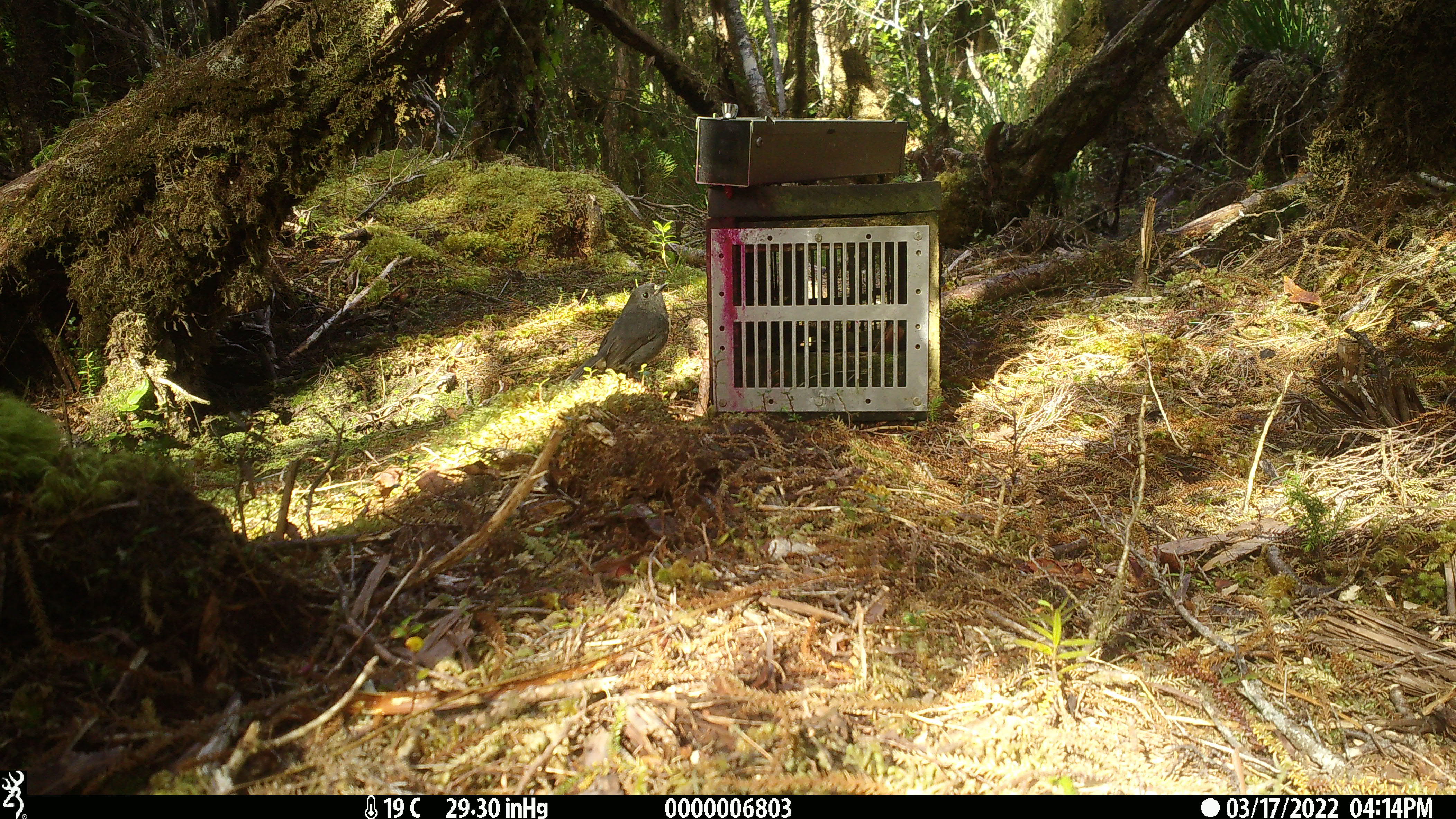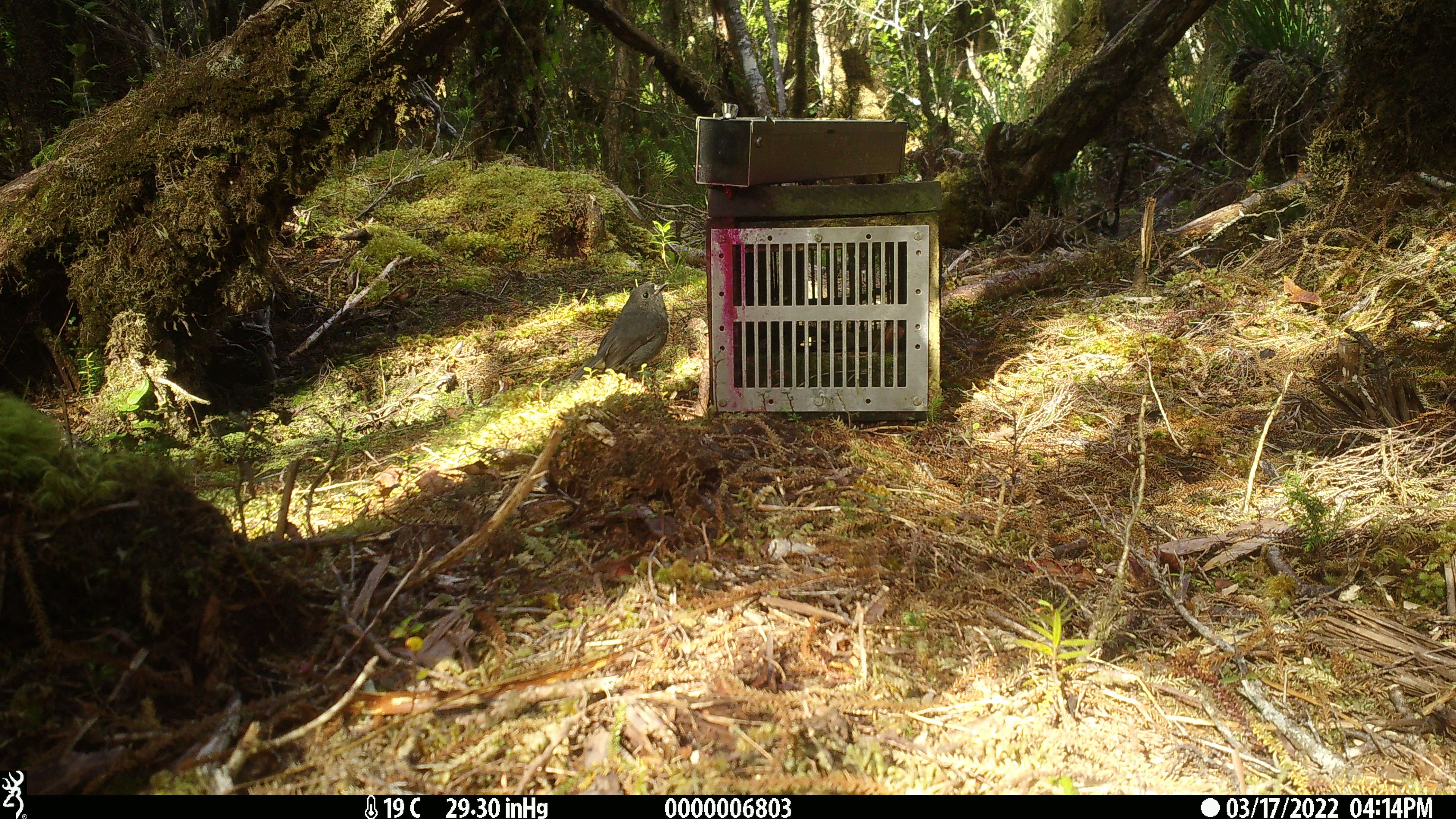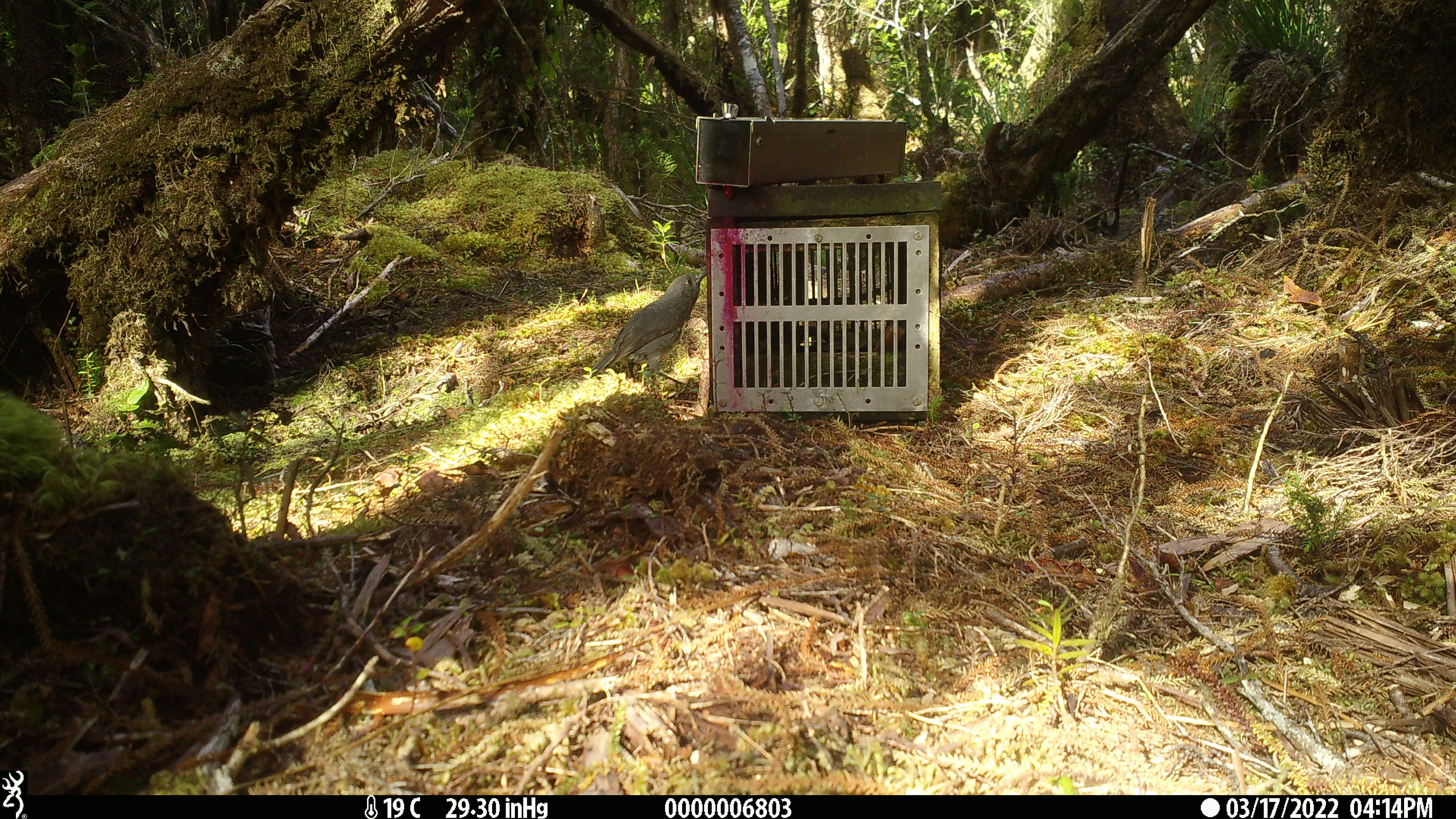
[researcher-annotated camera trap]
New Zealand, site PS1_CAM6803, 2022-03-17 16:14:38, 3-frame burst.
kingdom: Animalia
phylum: Chordata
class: Aves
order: Passeriformes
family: Petroicidae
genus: Petroica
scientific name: Petroica australis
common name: new zealand robin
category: robin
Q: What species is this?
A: Robin (new zealand robin) (Petroica australis).